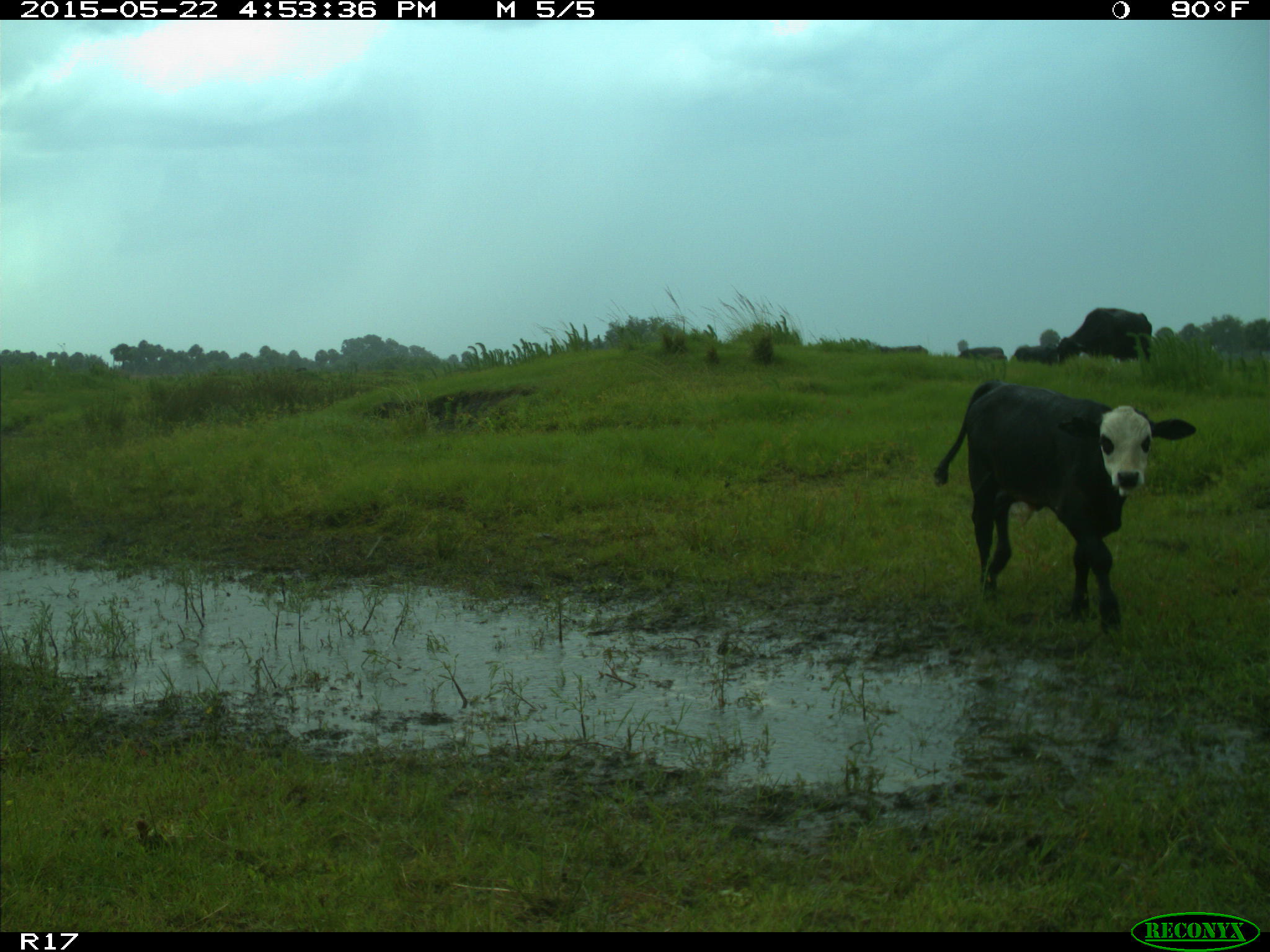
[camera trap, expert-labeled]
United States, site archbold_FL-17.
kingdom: Animalia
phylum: Chordata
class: Mammalia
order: Artiodactyla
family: Bovidae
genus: Bos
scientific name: Bos taurus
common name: domestic cow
Bos taurus (domestic cow).